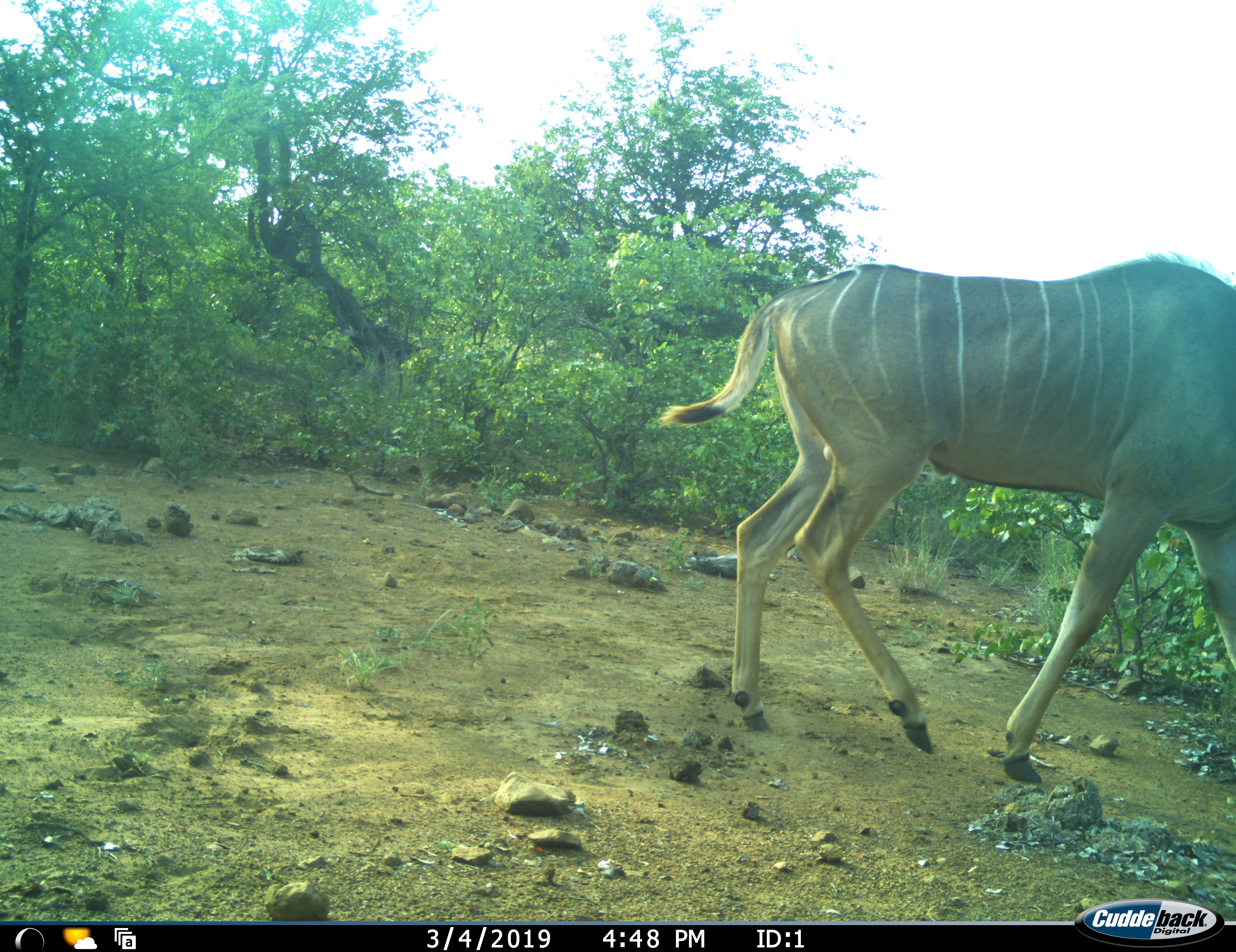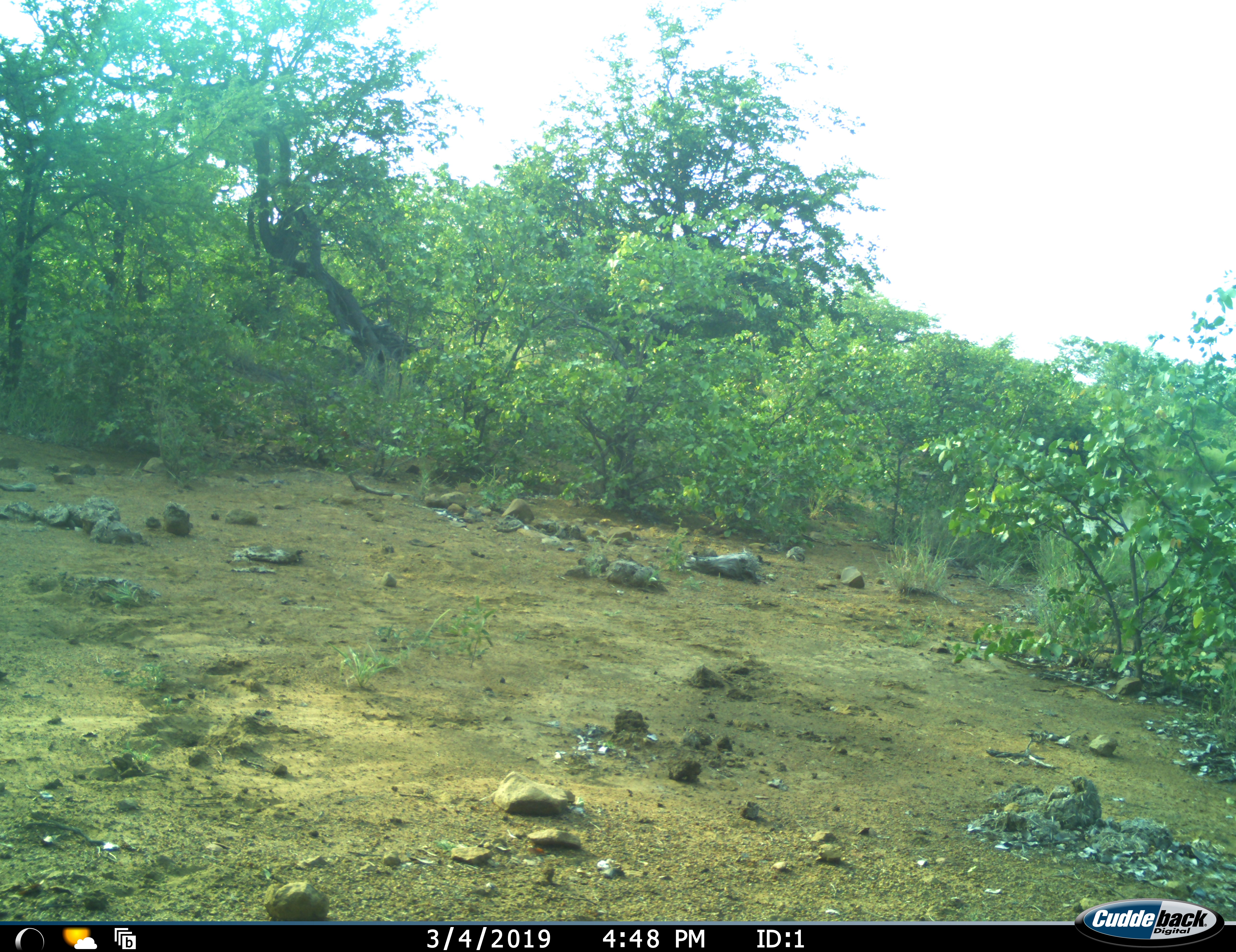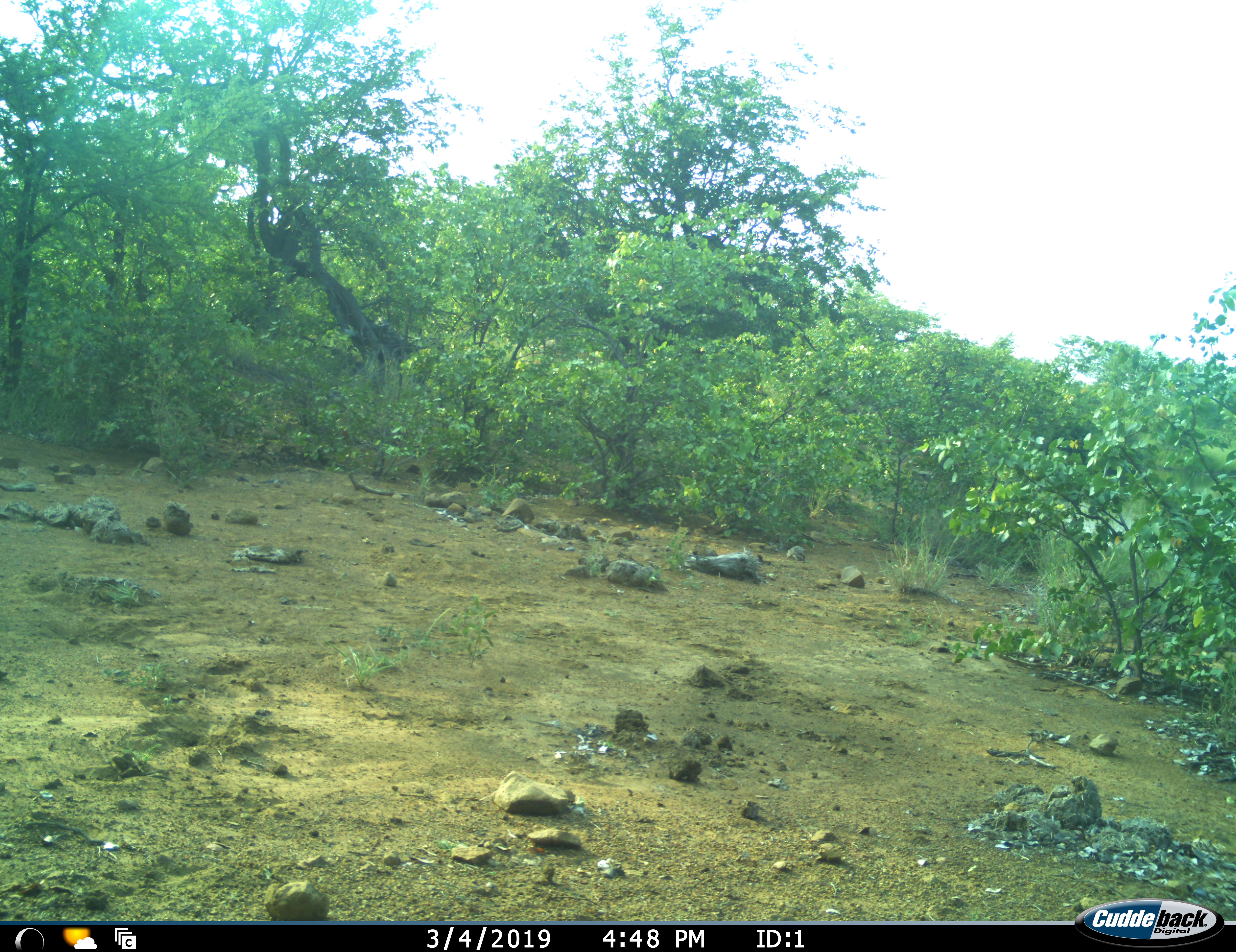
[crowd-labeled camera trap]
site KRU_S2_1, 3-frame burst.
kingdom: Animalia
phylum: Chordata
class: Mammalia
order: Artiodactyla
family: Bovidae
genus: Tragelaphus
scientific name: Tragelaphus angasii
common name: nyala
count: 1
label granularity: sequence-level